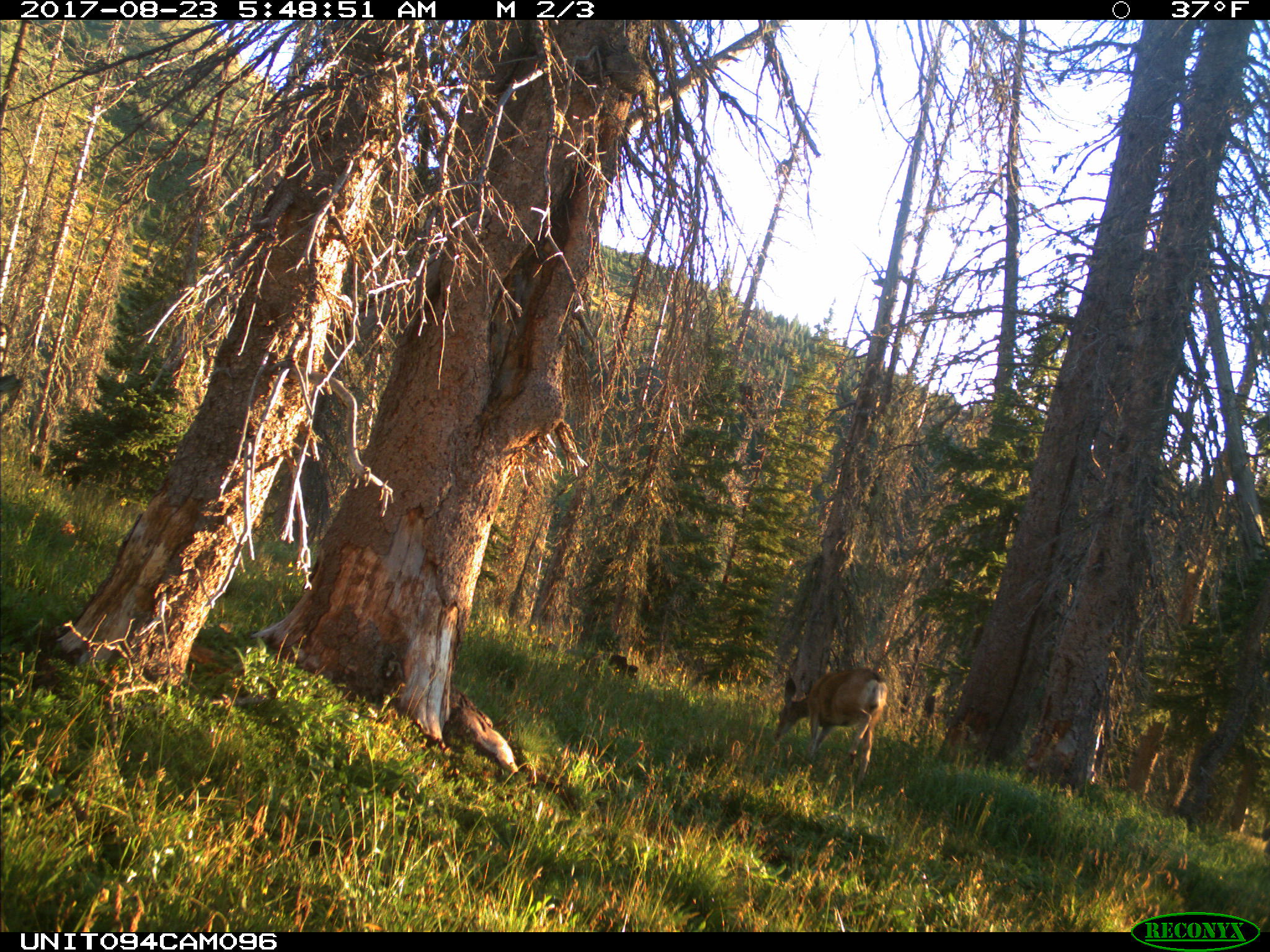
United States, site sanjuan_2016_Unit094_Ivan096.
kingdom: Animalia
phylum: Chordata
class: Mammalia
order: Artiodactyla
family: Cervidae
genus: Odocoileus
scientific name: Odocoileus hemionus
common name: mule deer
Odocoileus hemionus (mule deer).